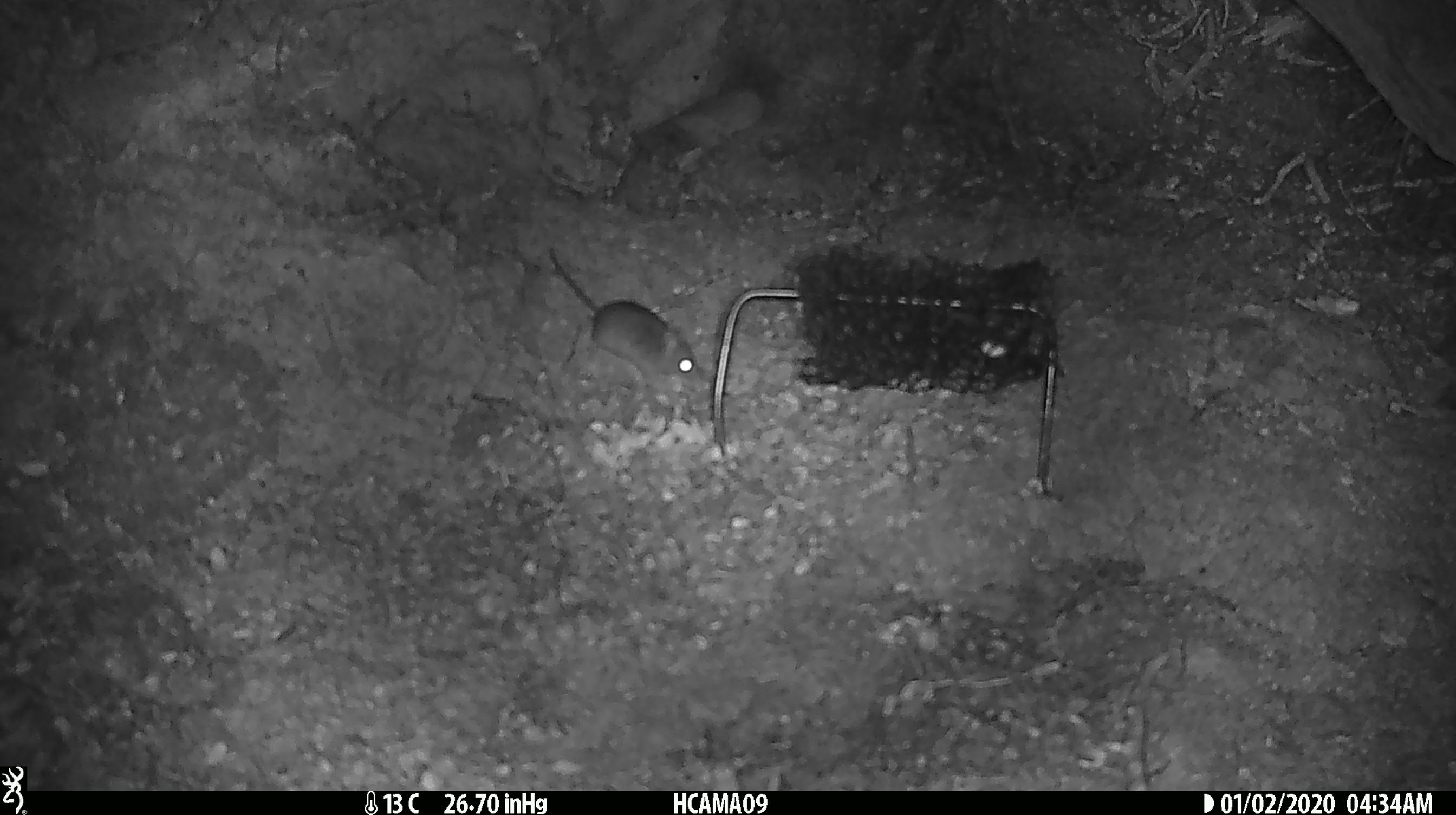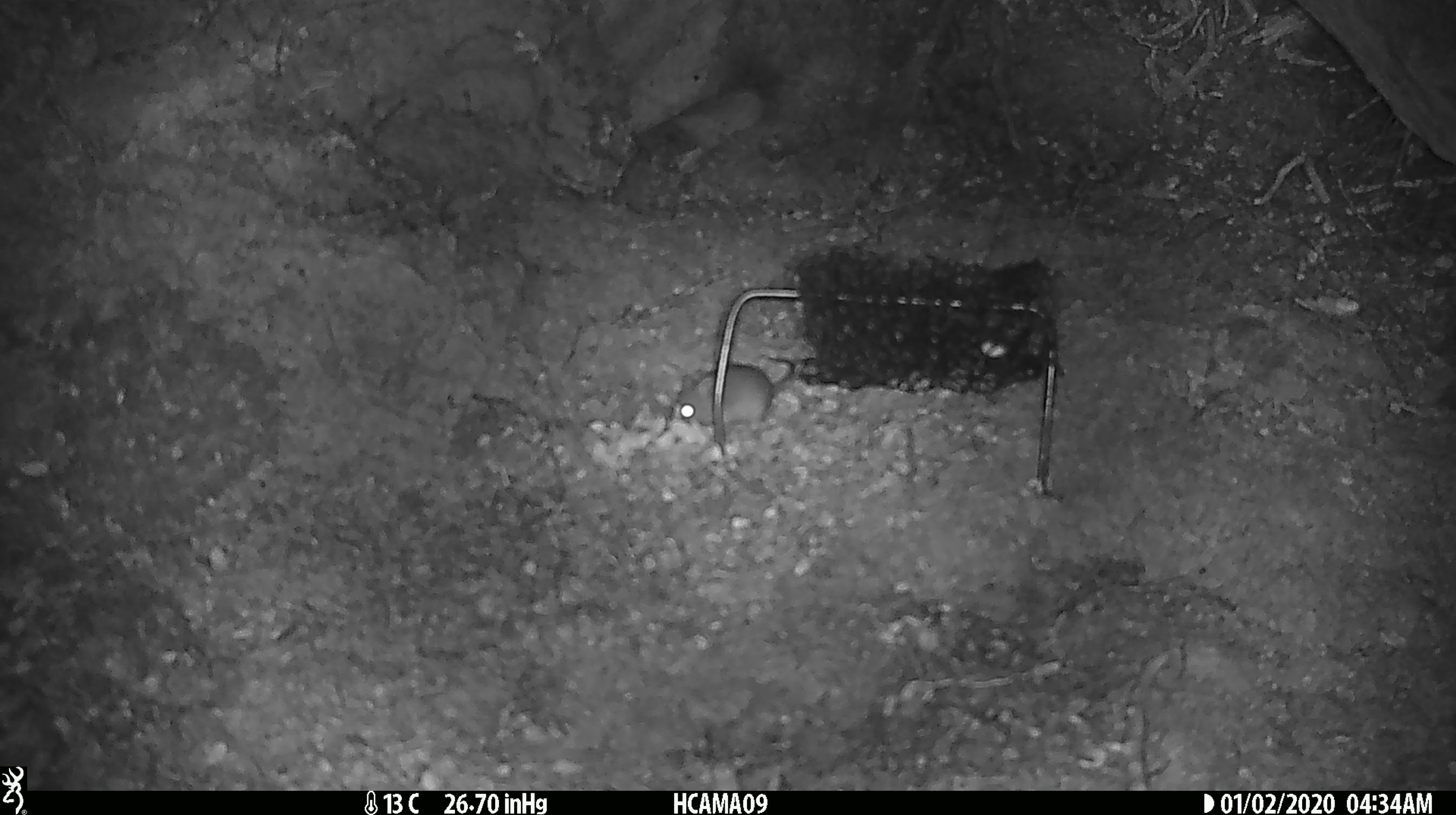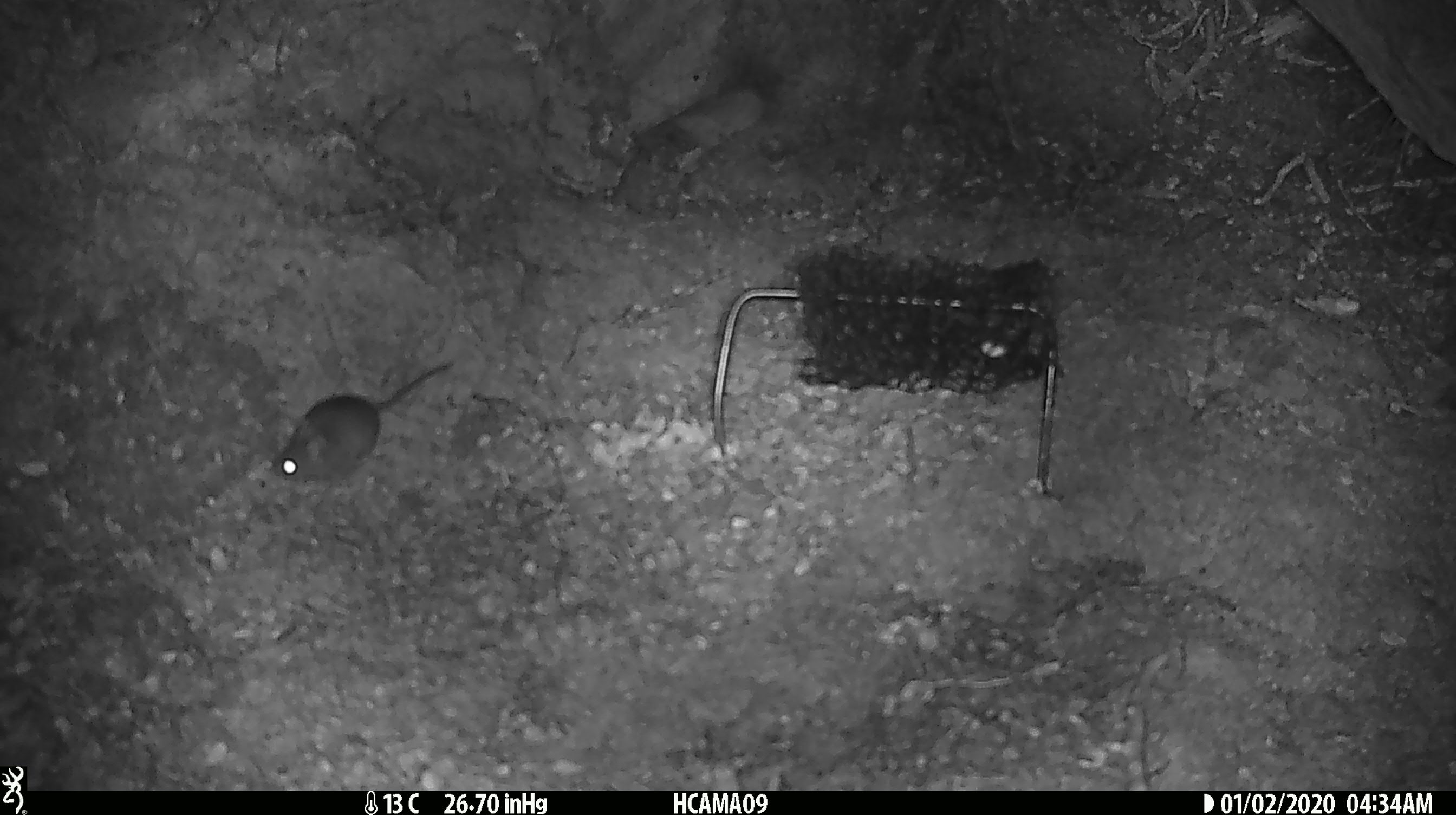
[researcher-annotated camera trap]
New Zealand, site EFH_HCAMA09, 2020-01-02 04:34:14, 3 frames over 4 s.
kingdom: Animalia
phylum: Chordata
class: Mammalia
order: Rodentia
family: Muridae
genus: Mus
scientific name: Mus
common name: mouse